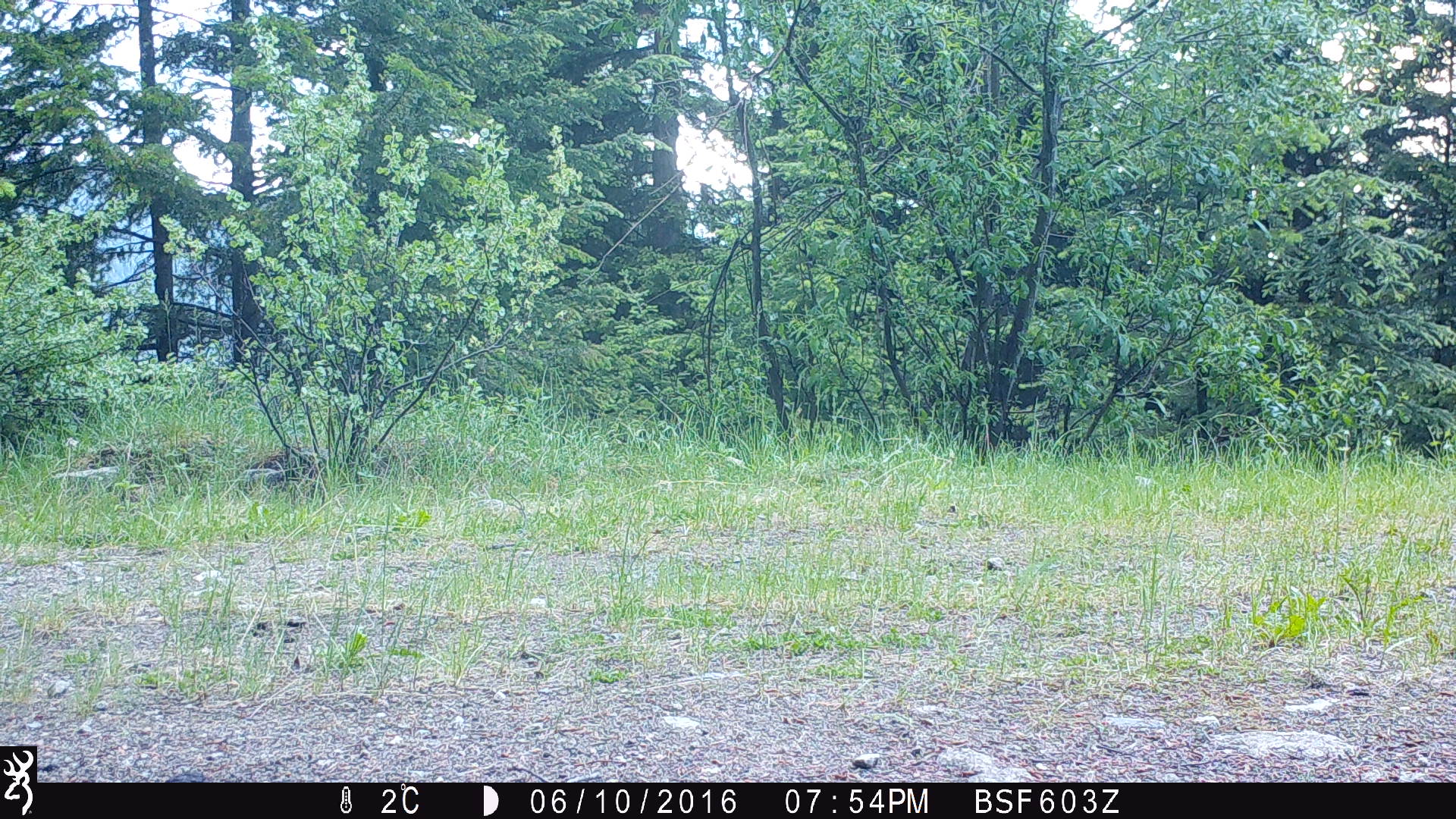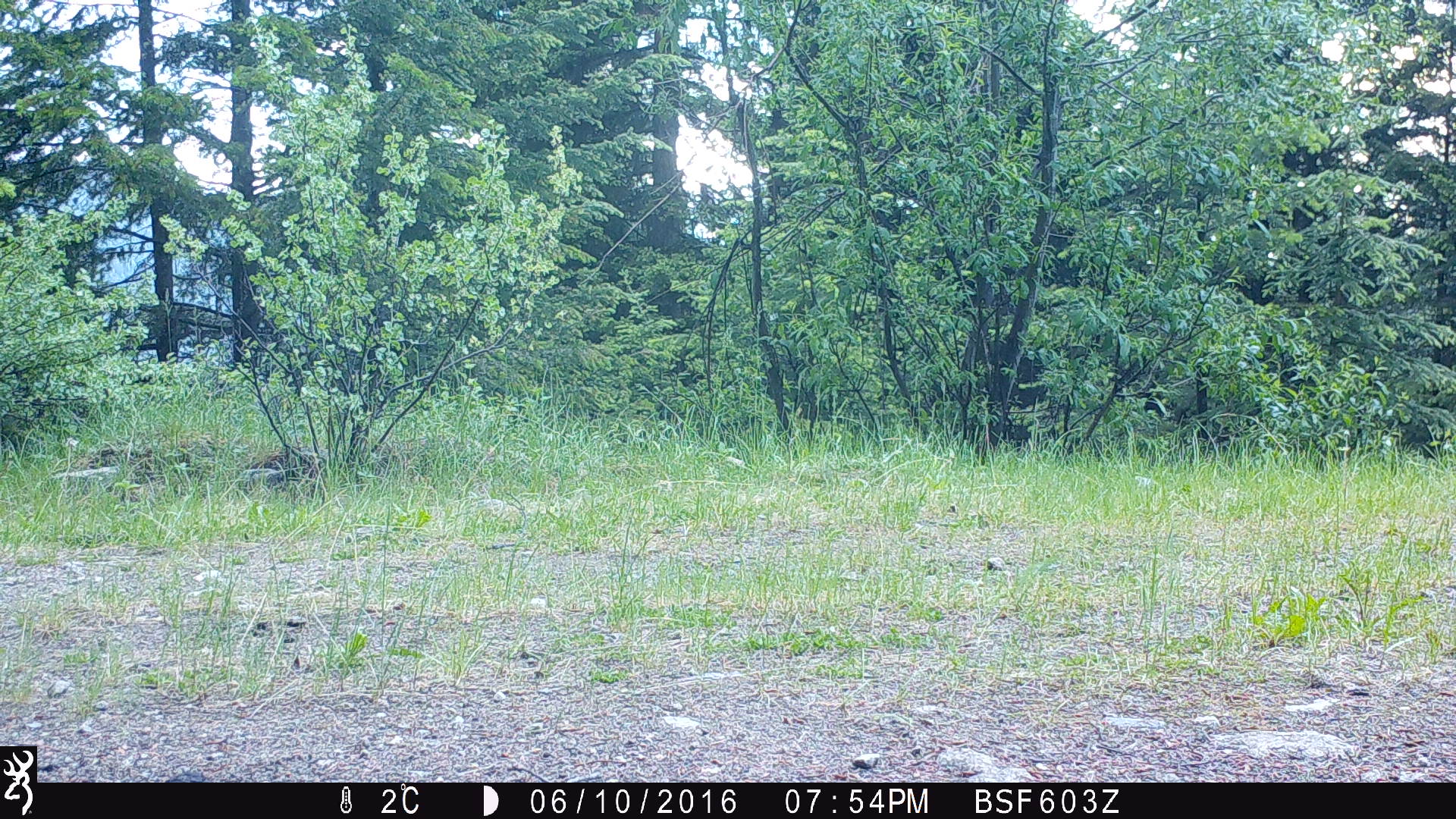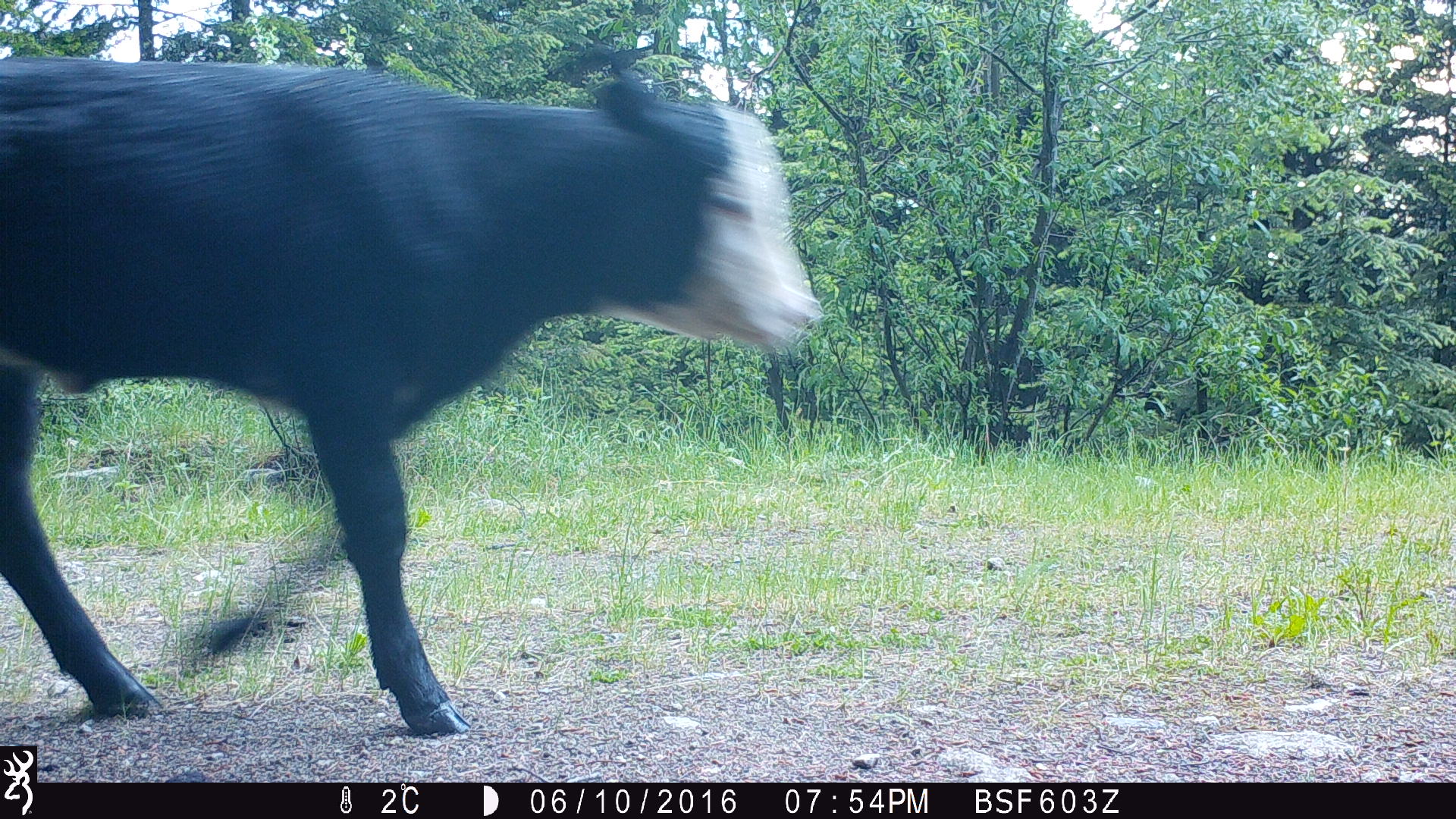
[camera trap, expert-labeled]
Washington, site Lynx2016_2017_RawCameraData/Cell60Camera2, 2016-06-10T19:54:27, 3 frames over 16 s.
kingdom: Animalia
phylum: Chordata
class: Mammalia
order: Artiodactyla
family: Bovidae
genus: Bos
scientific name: Bos taurus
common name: domestic cattle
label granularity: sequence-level